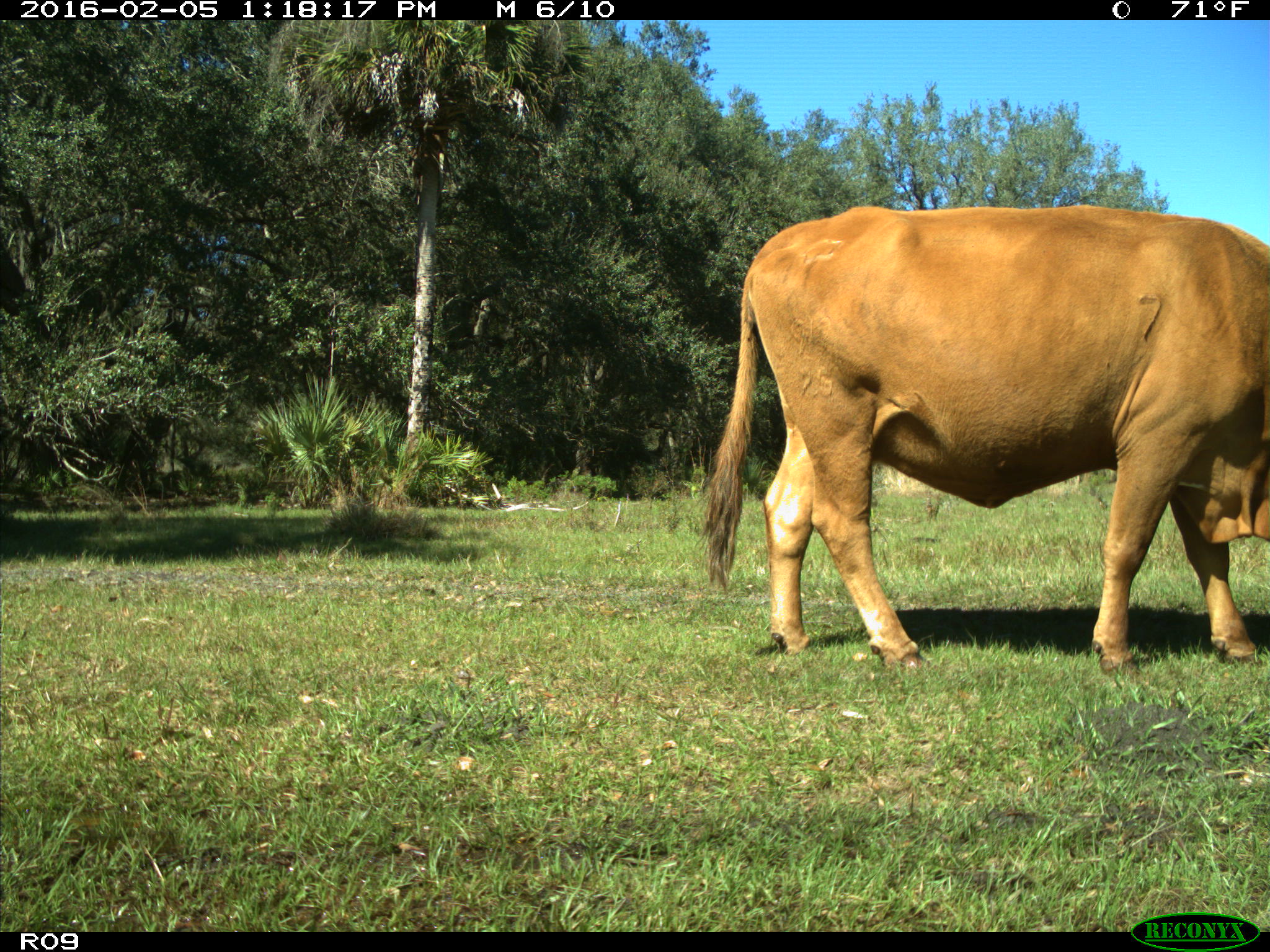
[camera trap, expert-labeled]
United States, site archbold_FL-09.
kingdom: Animalia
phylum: Chordata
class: Mammalia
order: Artiodactyla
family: Bovidae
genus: Bos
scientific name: Bos taurus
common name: domestic cow